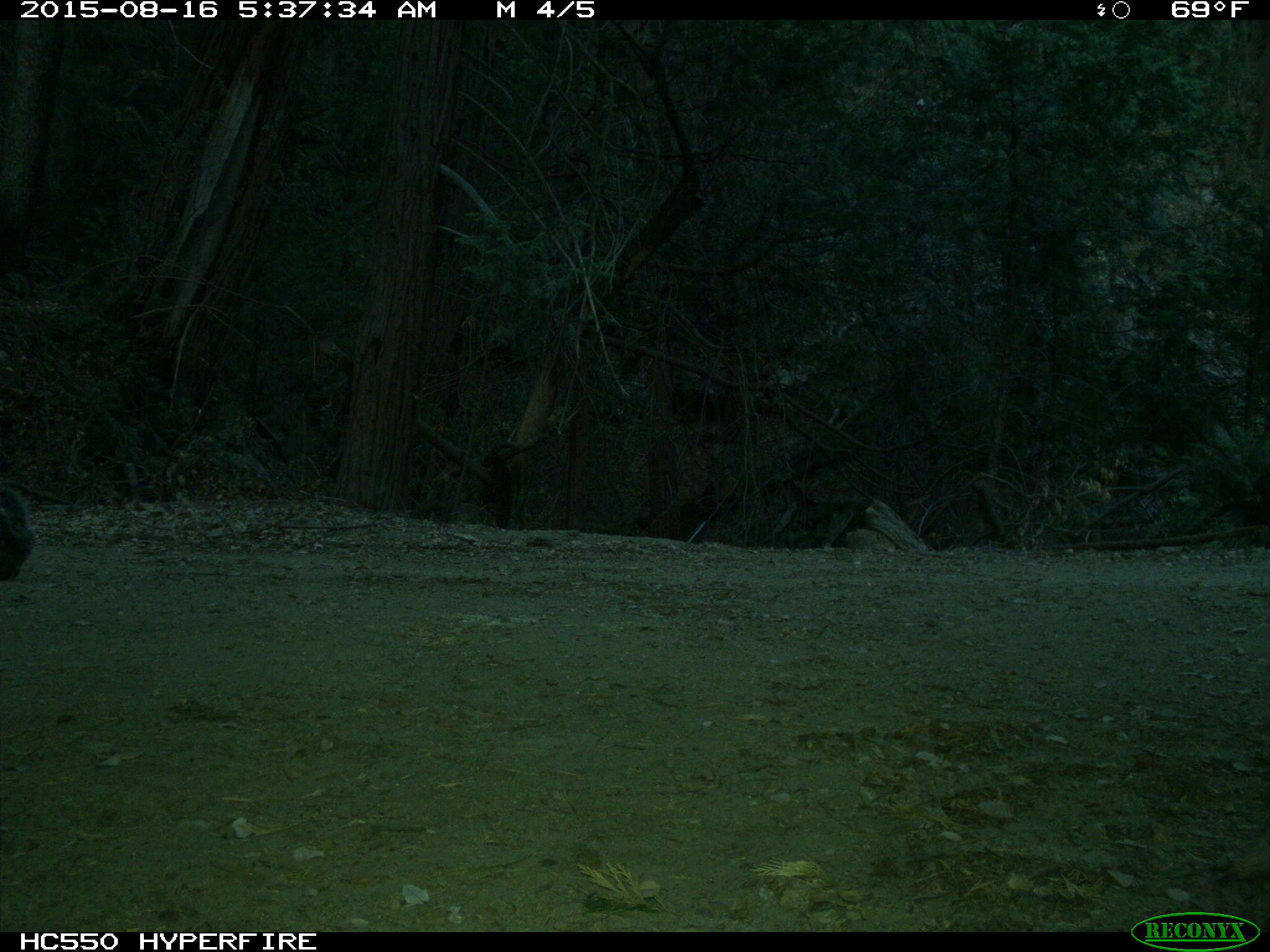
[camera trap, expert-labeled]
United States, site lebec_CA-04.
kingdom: Animalia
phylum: Chordata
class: Mammalia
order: Rodentia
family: Sciuridae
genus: Sciurus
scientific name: Sciurus carolinensis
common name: eastern gray squirrel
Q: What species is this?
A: Sciurus carolinensis (eastern gray squirrel).